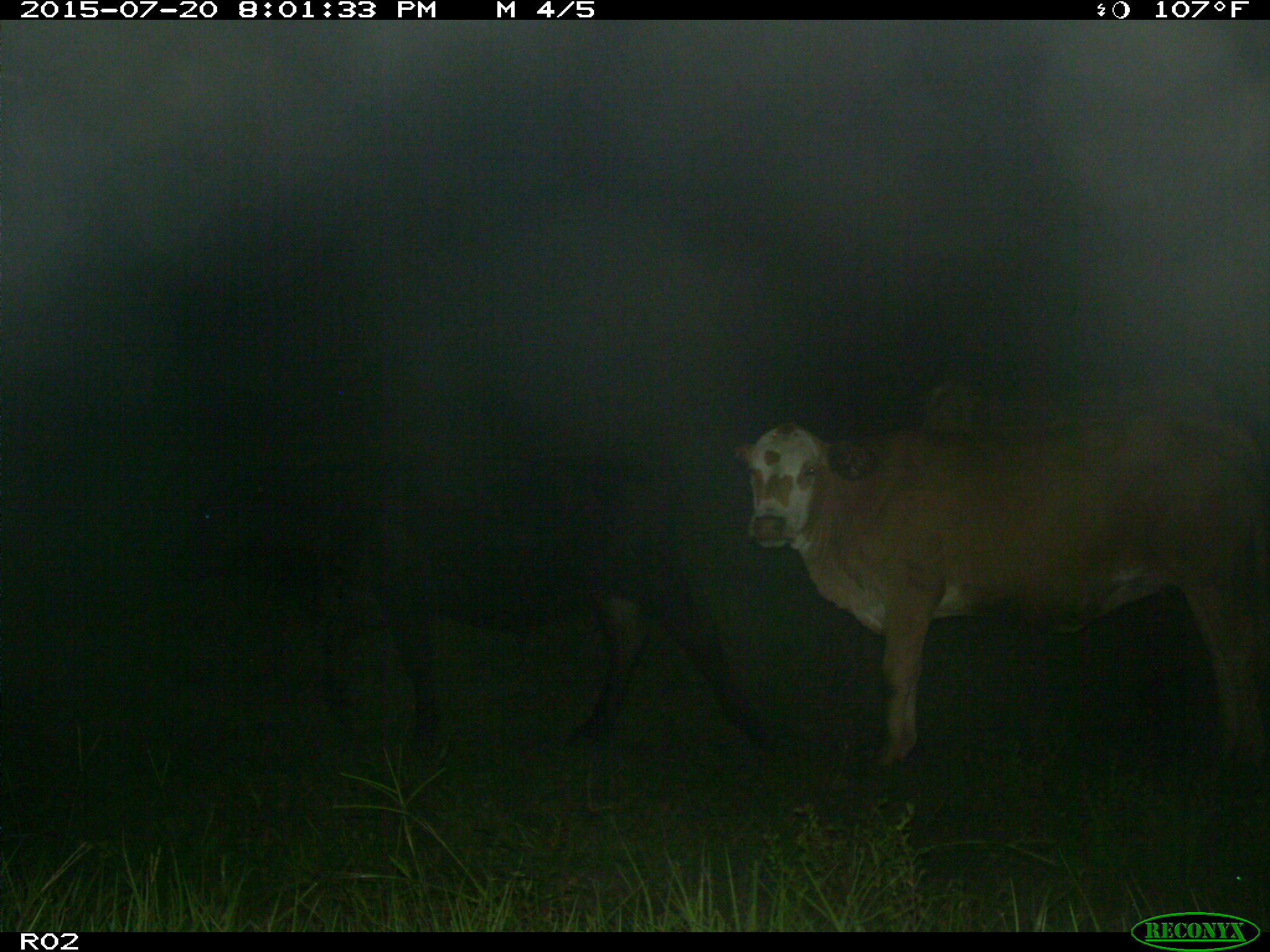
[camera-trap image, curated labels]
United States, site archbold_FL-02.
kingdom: Animalia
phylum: Chordata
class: Mammalia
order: Artiodactyla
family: Bovidae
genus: Bos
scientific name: Bos taurus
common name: domestic cow